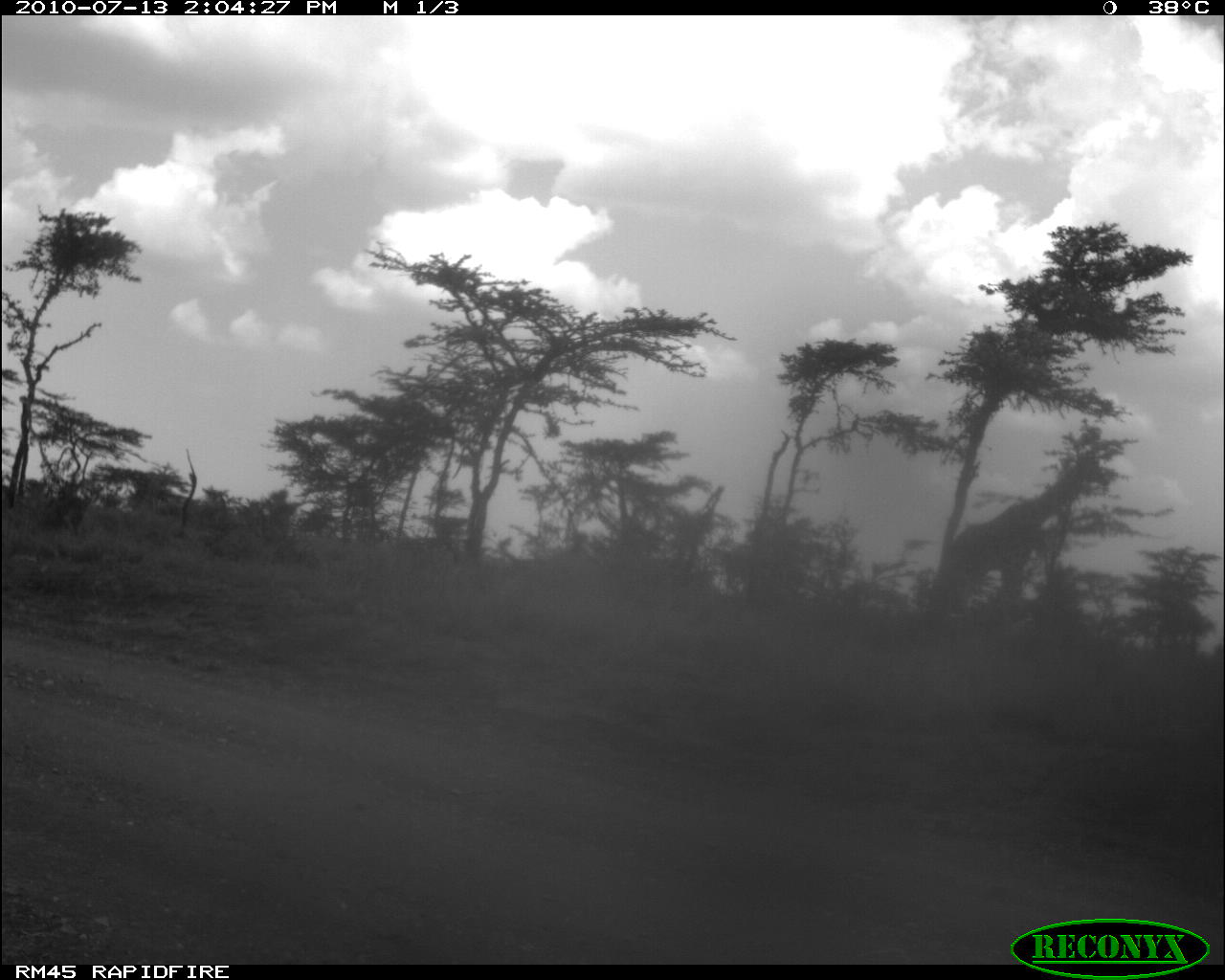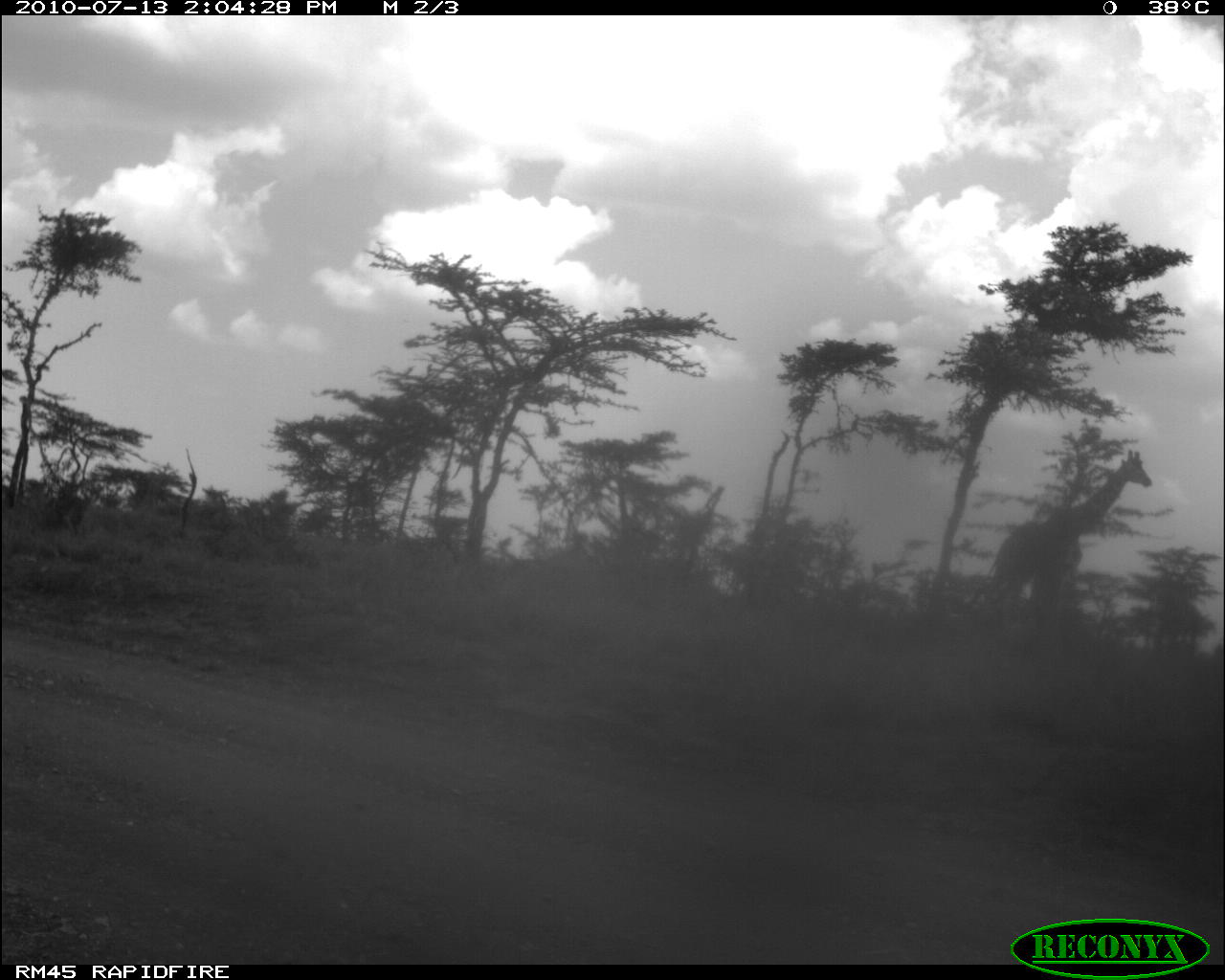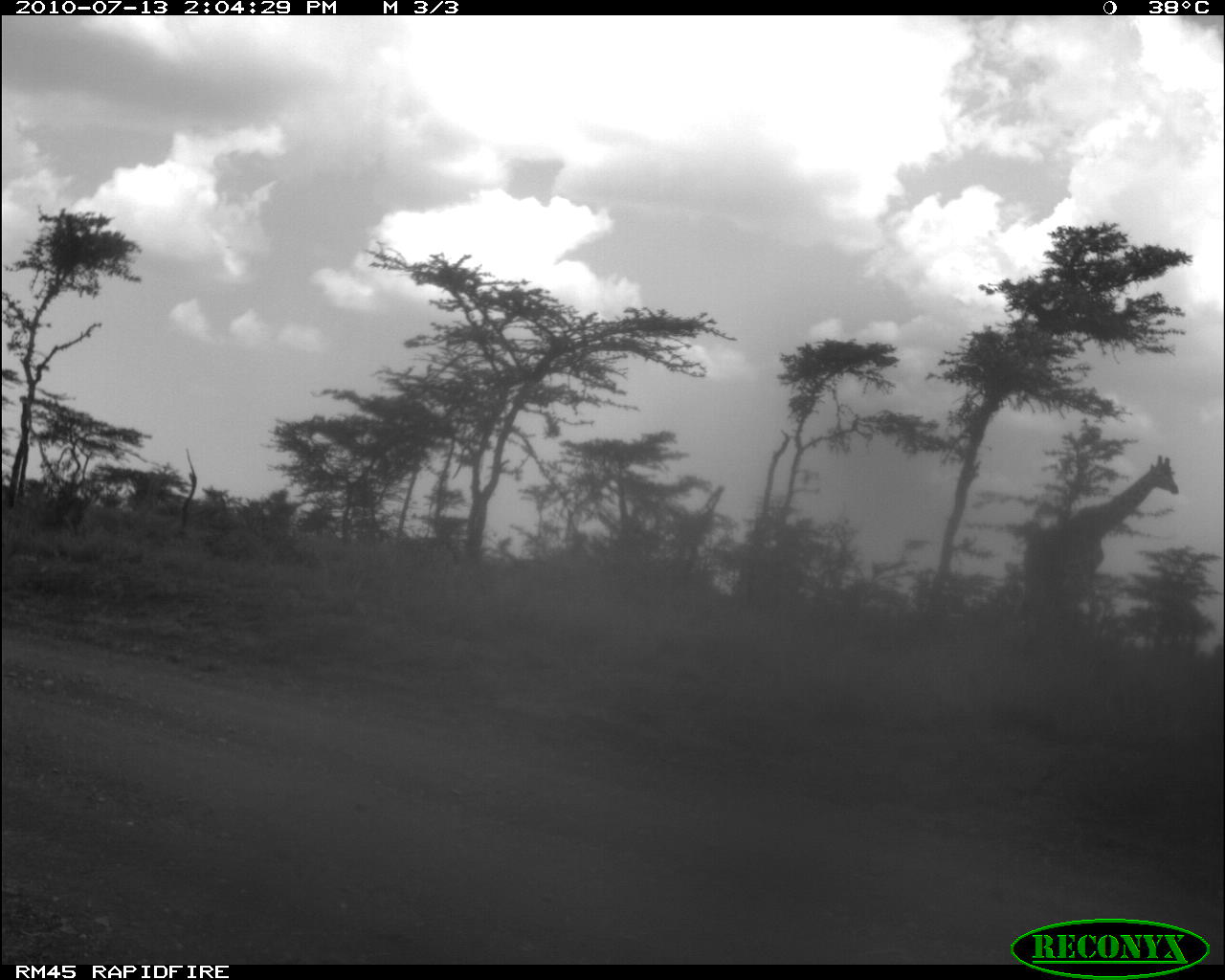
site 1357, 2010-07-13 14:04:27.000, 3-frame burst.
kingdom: Animalia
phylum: Chordata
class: Mammalia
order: Artiodactyla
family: Giraffidae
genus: Giraffa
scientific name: Giraffa camelopardalis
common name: giraffe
Giraffa camelopardalis (giraffe), count 2.